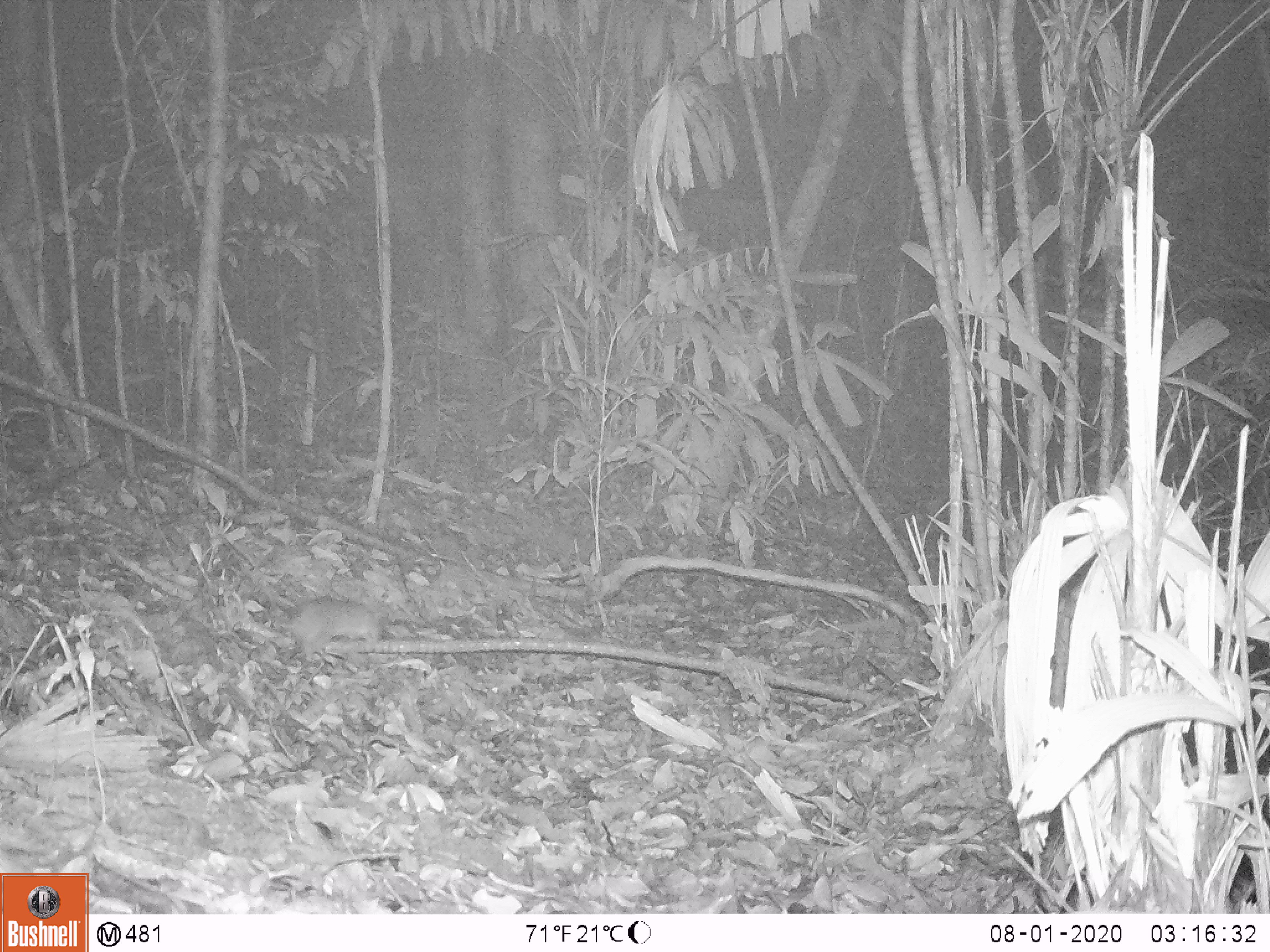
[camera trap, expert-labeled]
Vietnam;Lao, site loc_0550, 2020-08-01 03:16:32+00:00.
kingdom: Animalia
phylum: Chordata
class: Mammalia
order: Rodentia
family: Muridae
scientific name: Muridae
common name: old-world mice and rats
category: unidentified murid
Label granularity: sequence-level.